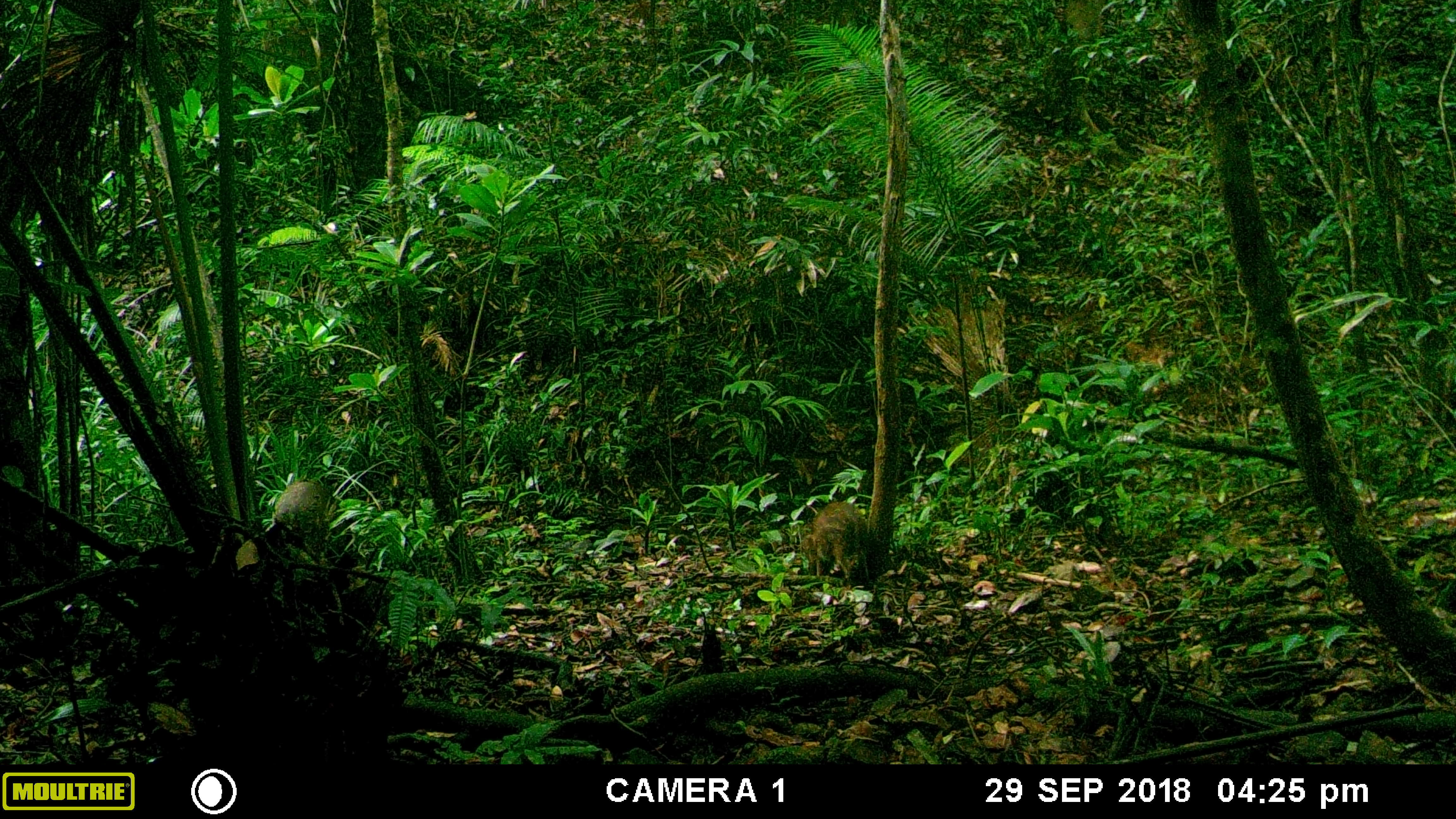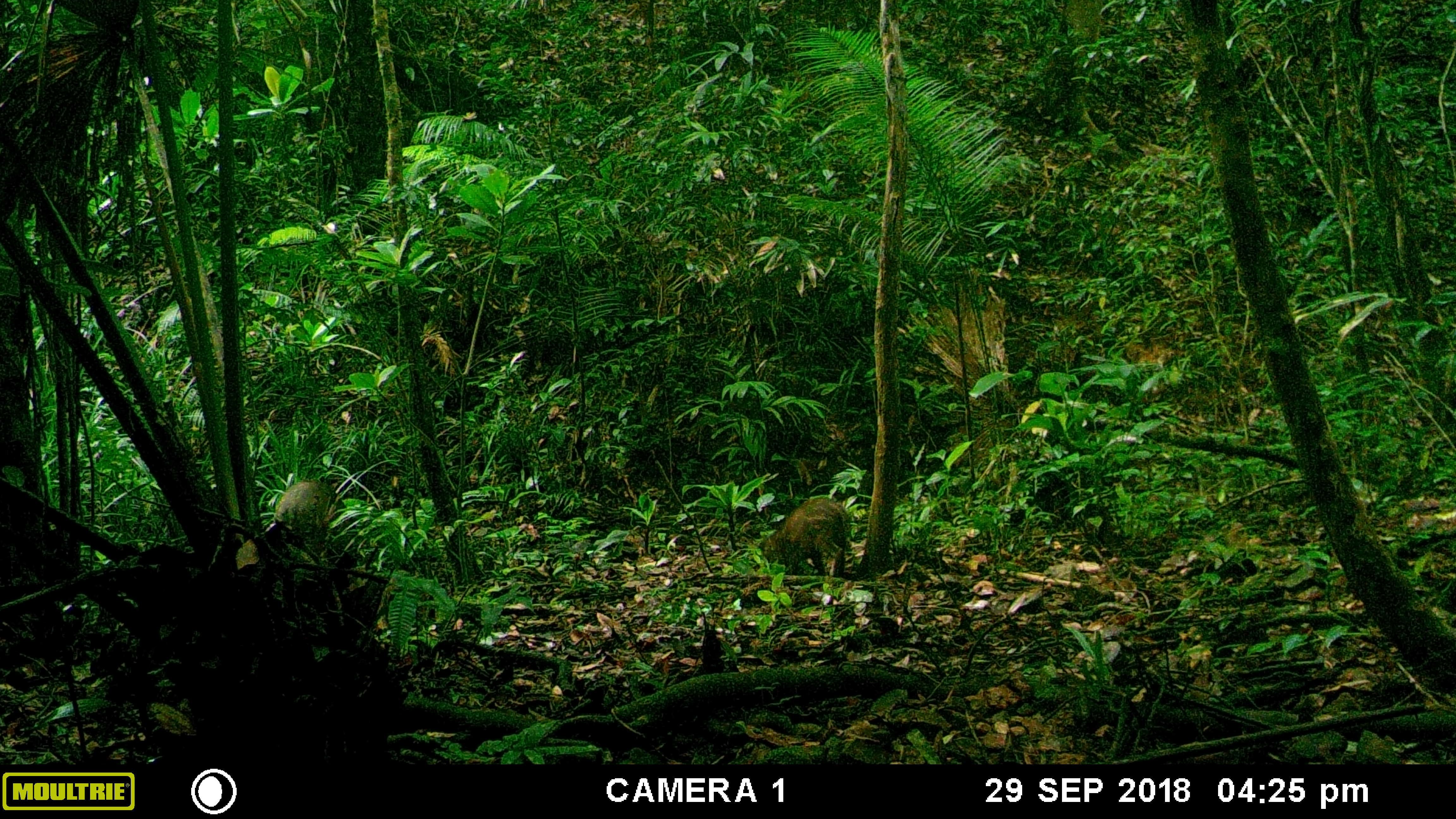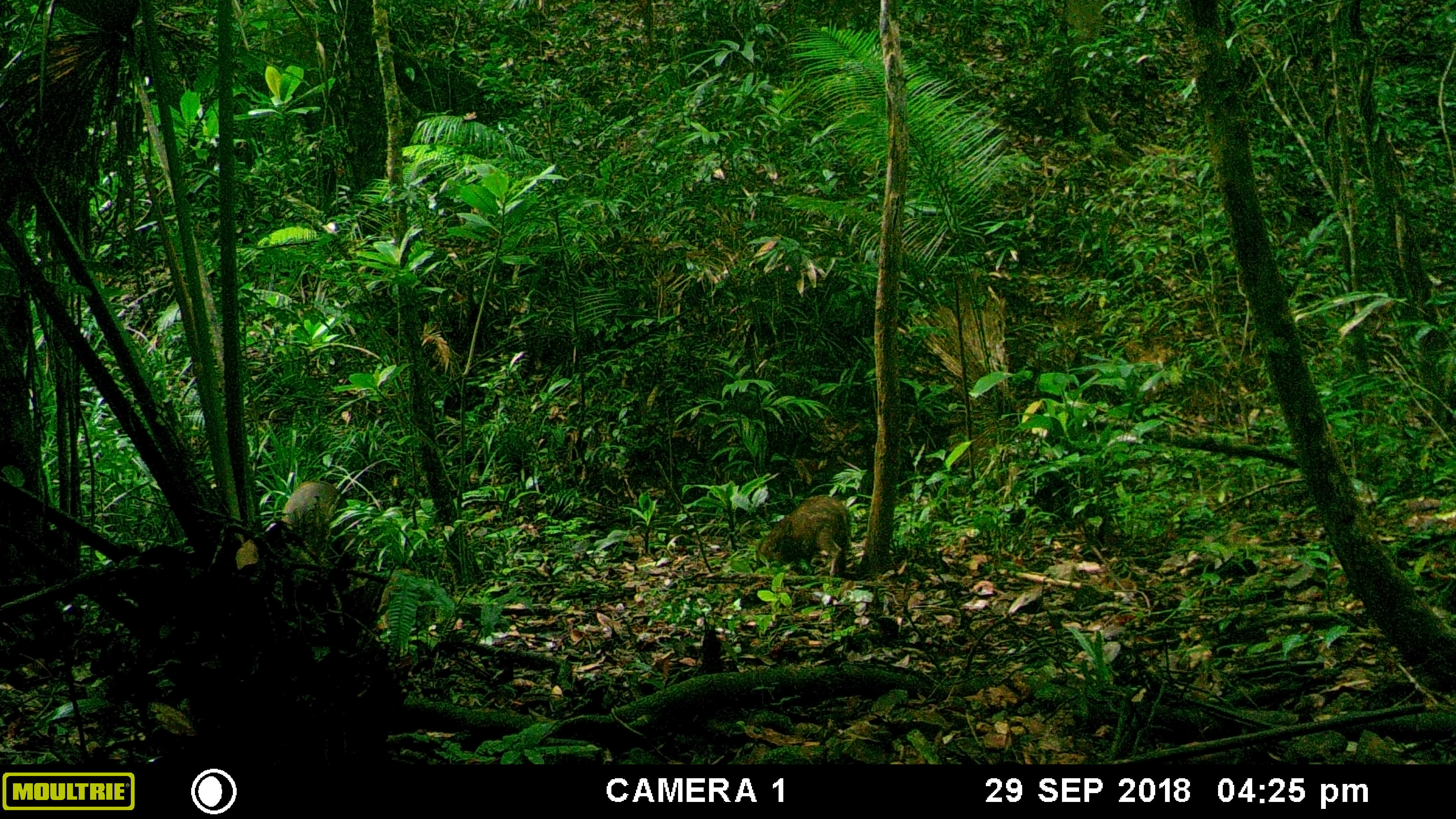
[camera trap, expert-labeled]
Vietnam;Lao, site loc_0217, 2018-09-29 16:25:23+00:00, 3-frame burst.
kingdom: Animalia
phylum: Chordata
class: Mammalia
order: Artiodactyla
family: Suidae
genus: Sus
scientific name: Sus scrofa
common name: eurasian wild pig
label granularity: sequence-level